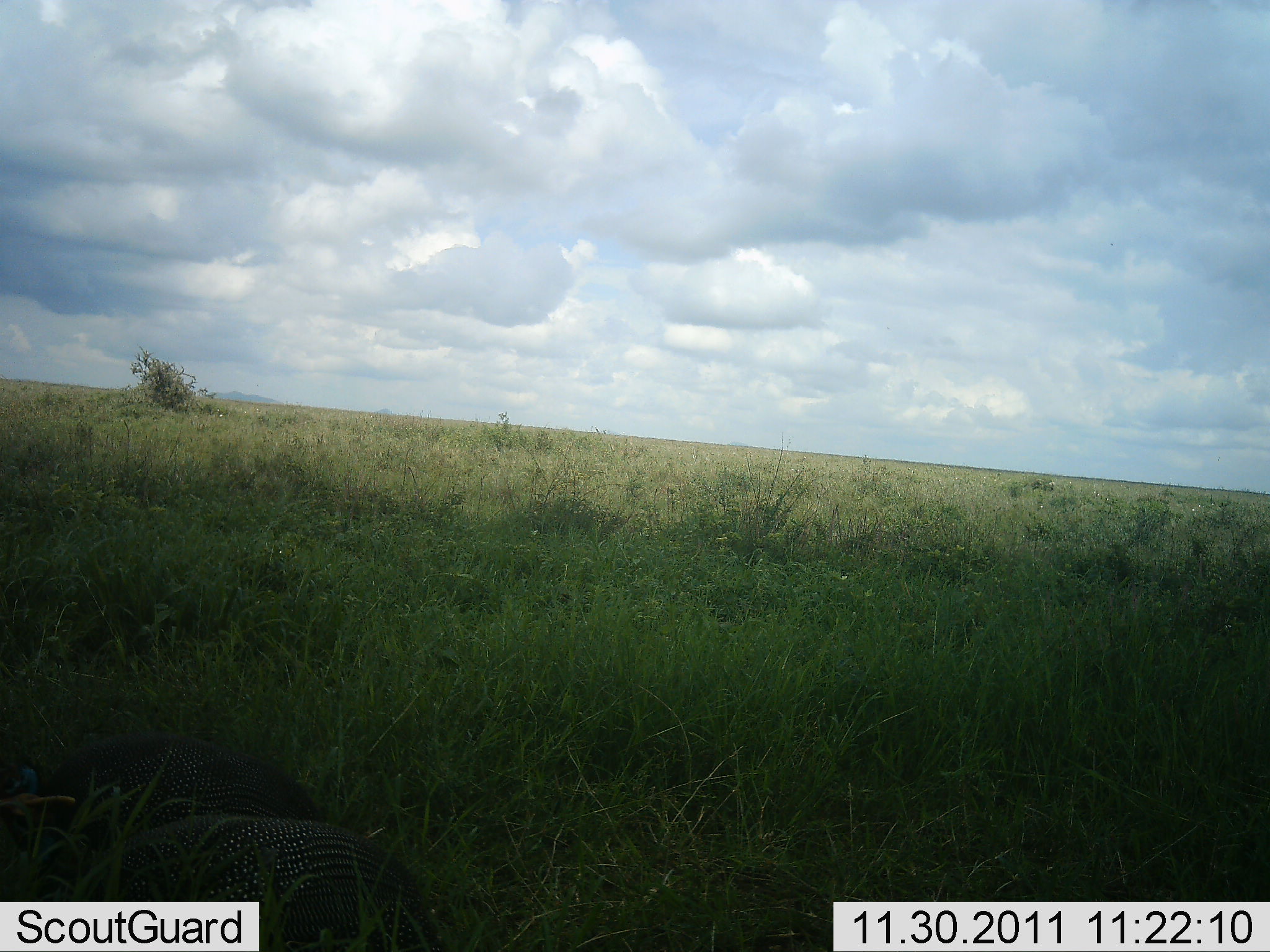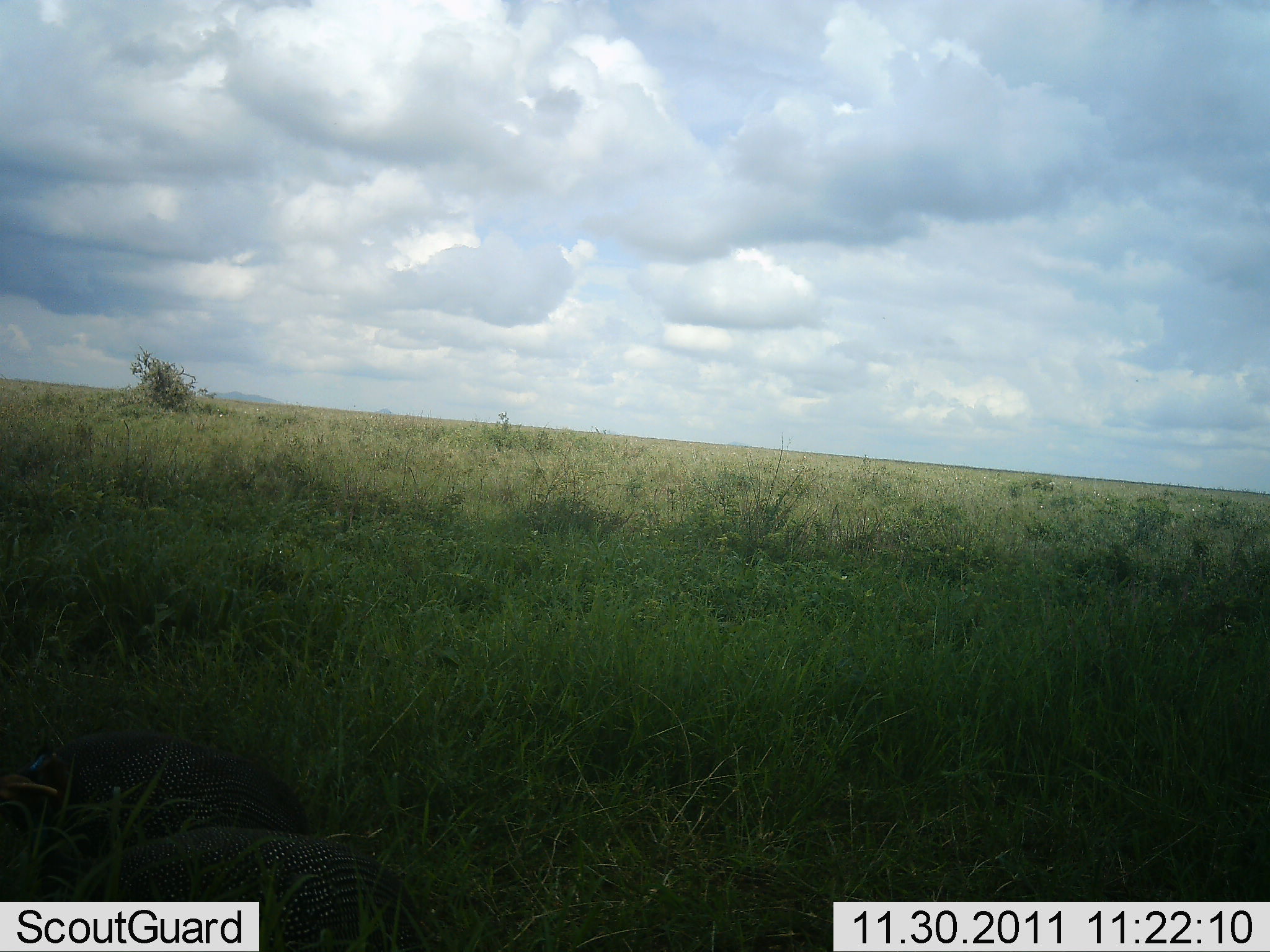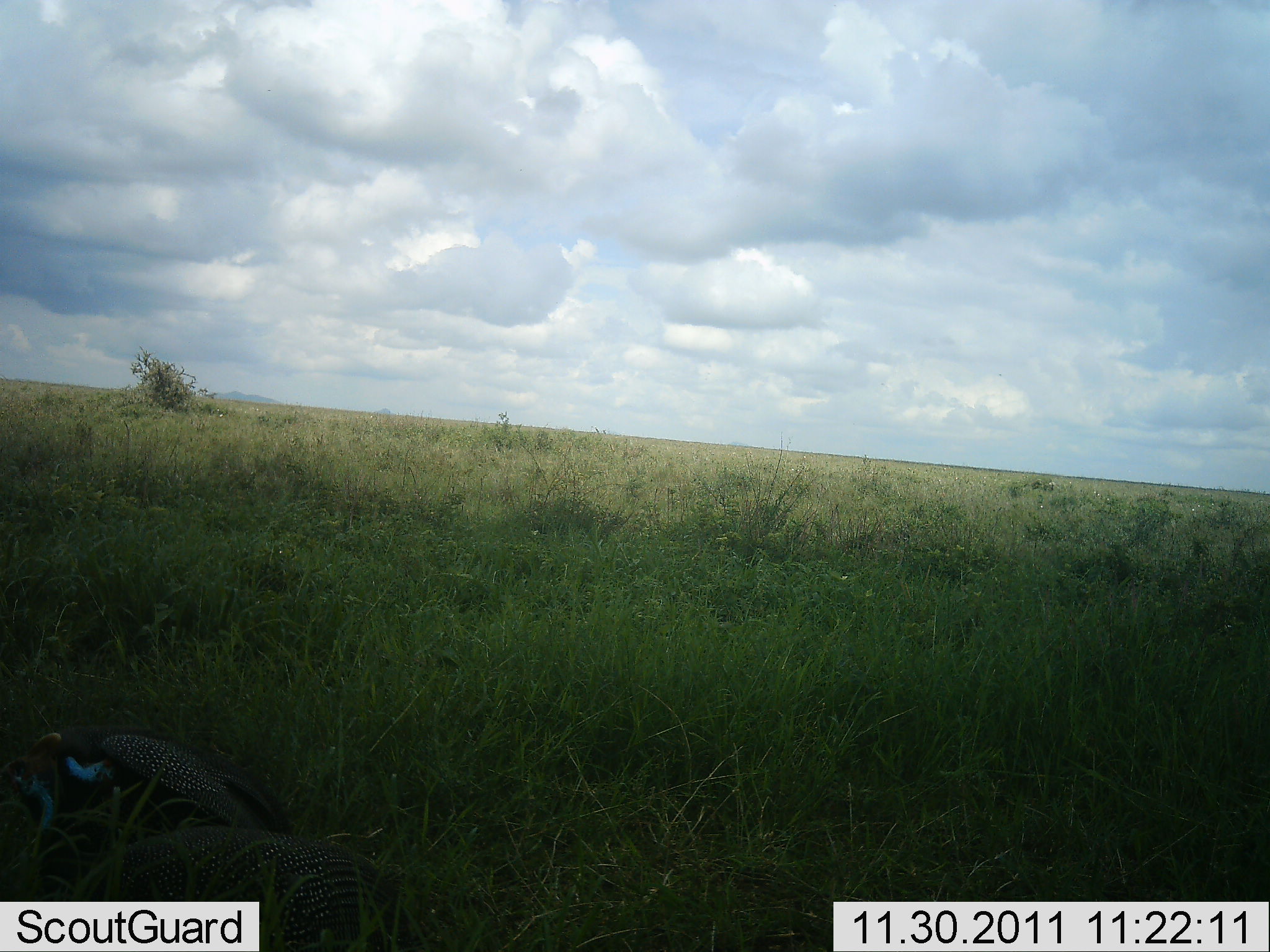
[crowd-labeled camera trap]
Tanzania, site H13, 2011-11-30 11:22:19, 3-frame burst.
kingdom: Animalia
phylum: Chordata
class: Aves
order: Galliformes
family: Numididae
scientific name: Numididae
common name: guinea fowl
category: guineafowl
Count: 2.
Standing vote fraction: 18%.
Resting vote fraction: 0%.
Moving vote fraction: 24%.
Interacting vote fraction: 6%.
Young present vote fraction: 0%.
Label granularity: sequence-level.